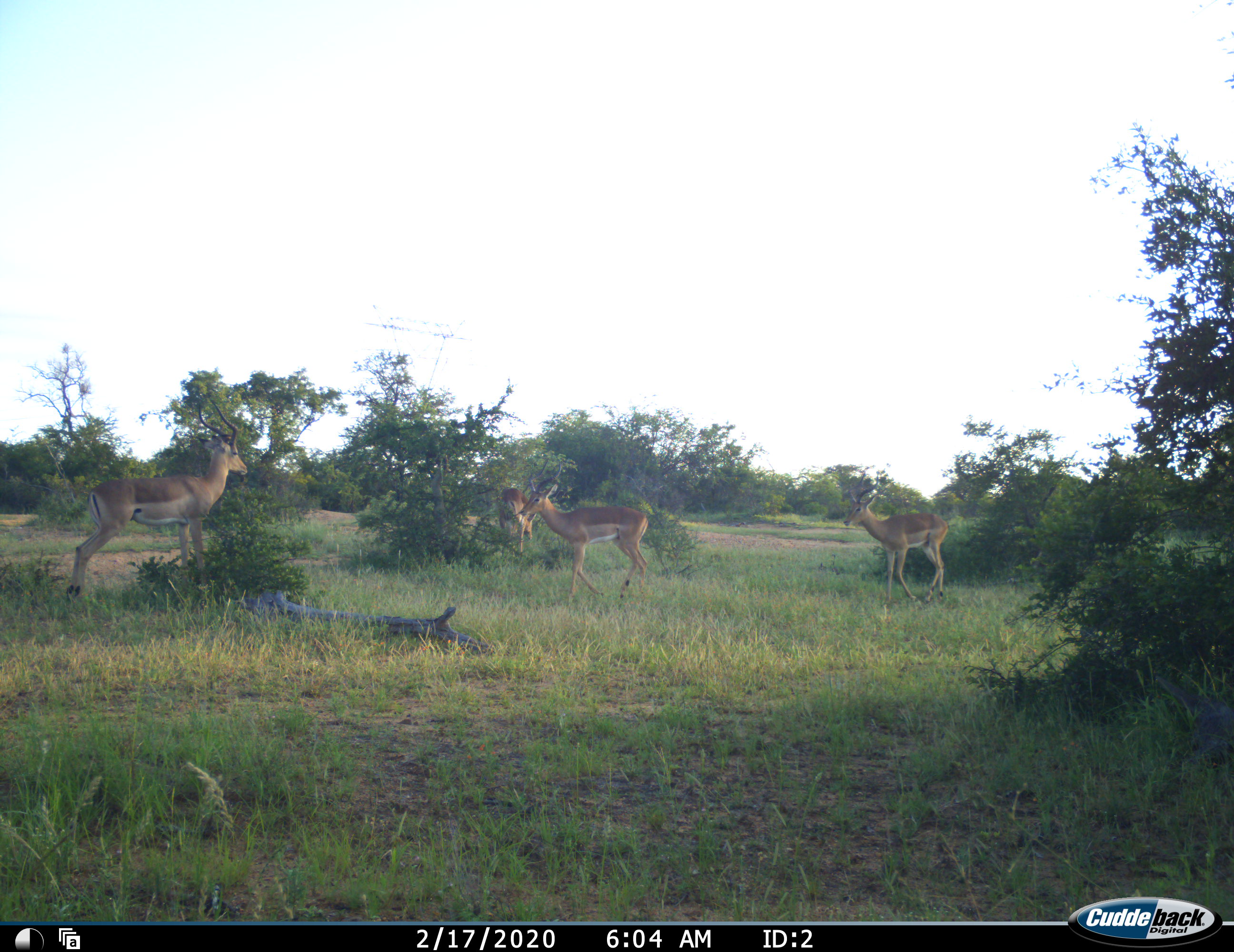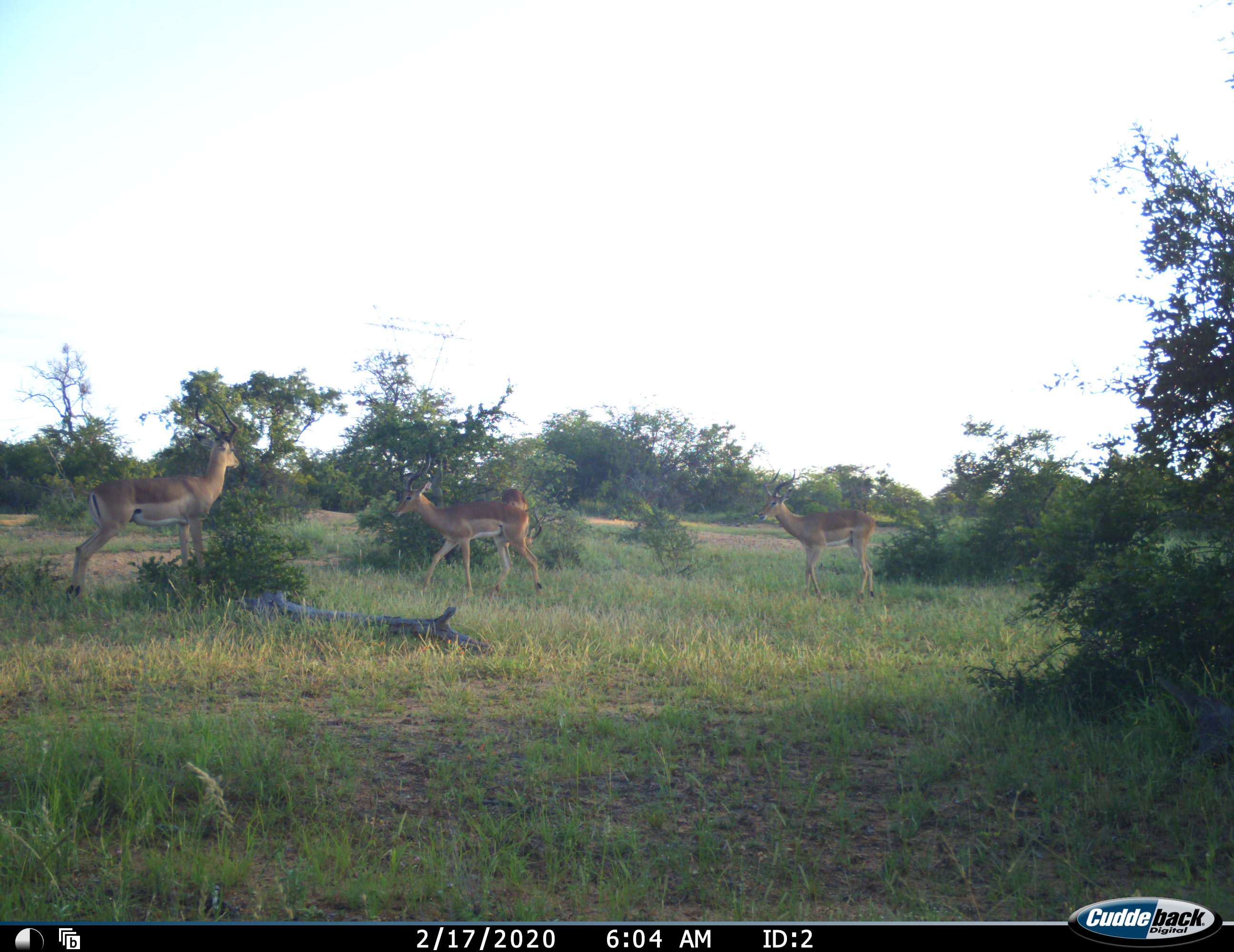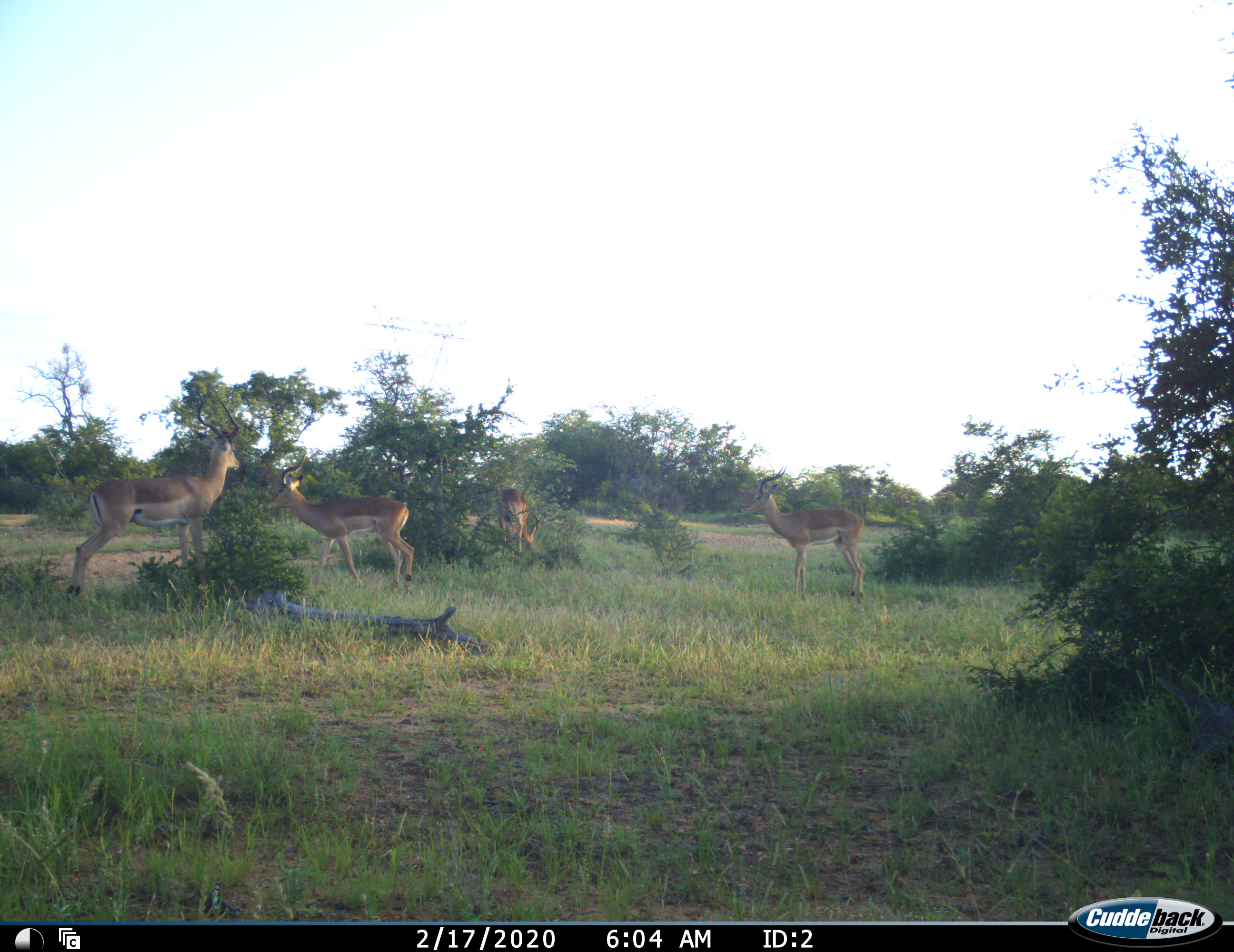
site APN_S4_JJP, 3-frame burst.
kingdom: Animalia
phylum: Chordata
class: Mammalia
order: Artiodactyla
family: Bovidae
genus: Aepyceros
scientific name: Aepyceros melampus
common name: impala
Impala (Aepyceros melampus), count 4. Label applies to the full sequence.